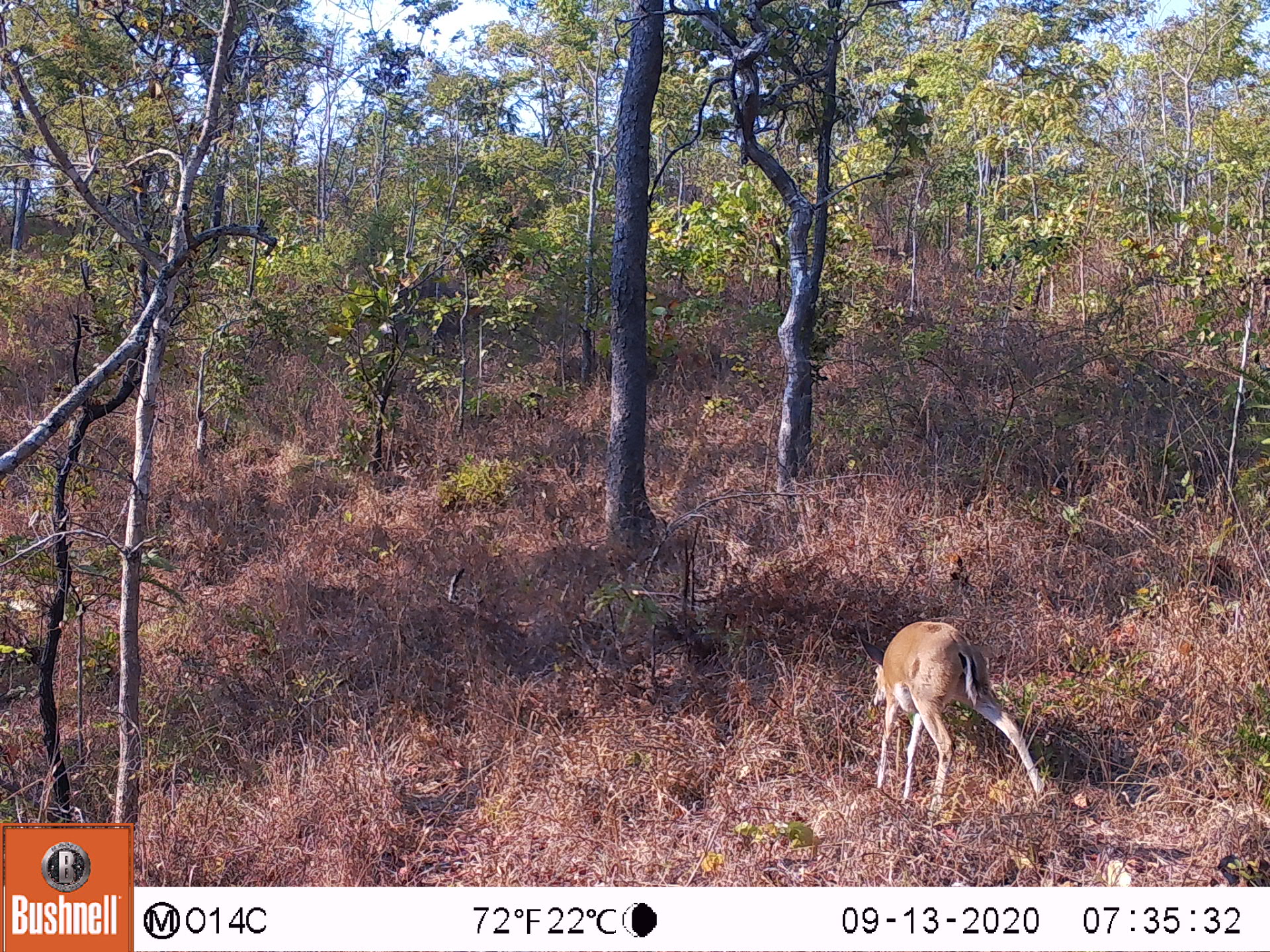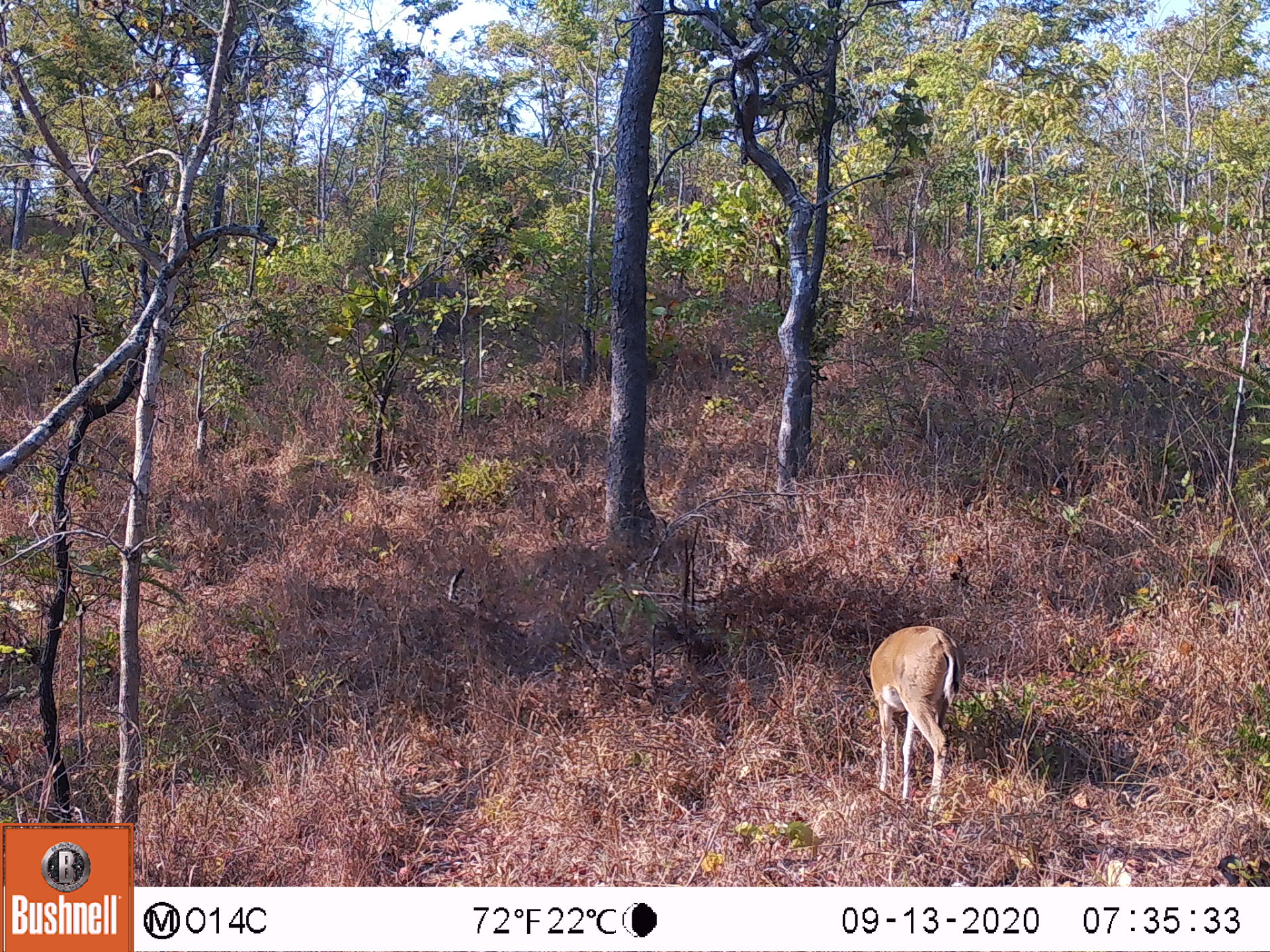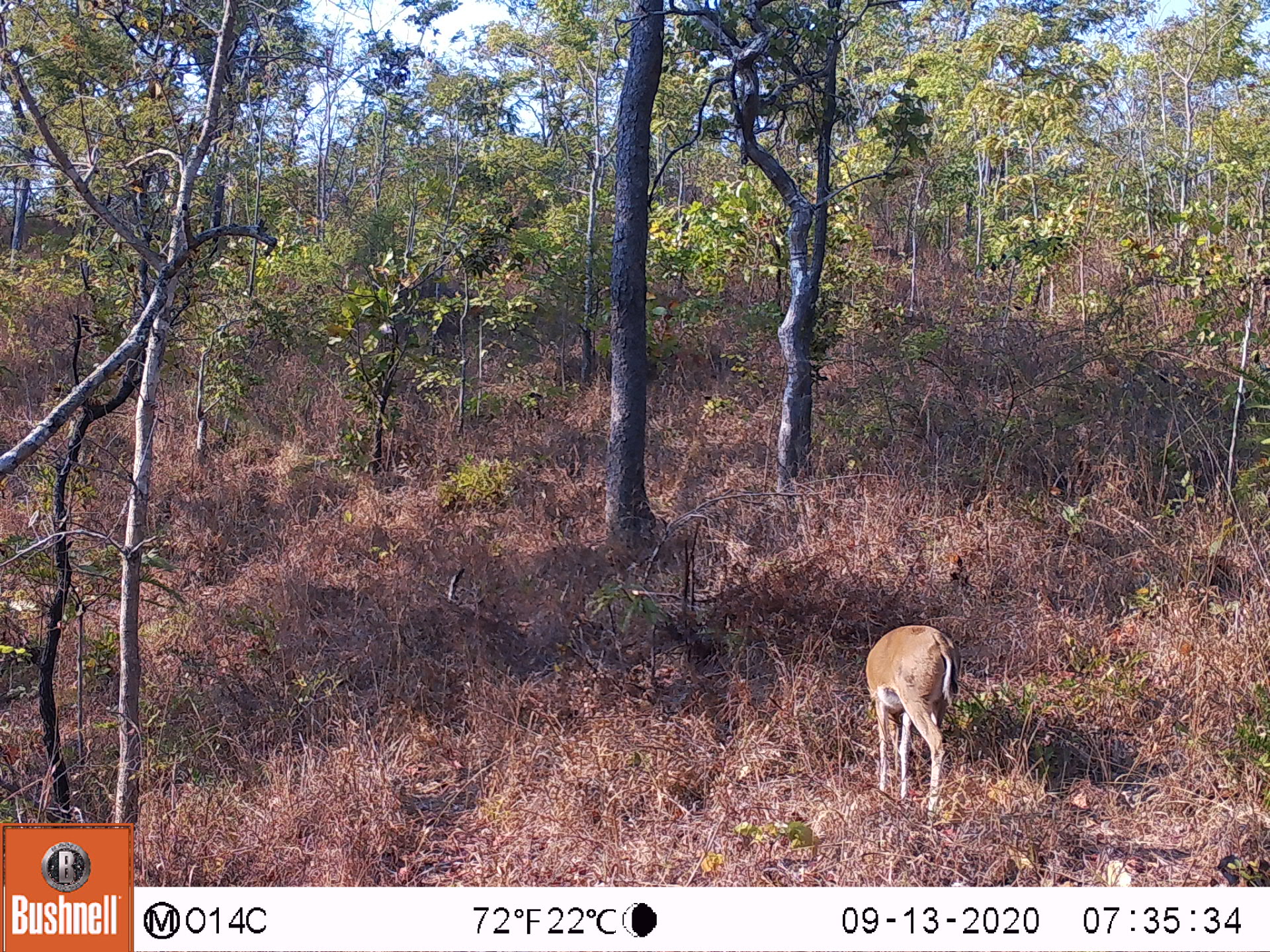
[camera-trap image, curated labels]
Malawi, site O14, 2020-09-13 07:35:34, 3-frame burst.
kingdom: Animalia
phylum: Chordata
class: Mammalia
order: Artiodactyla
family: Bovidae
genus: Sylvicapra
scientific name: Sylvicapra grimmia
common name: common duiker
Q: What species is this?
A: Common duiker (Sylvicapra grimmia).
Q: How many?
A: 1.